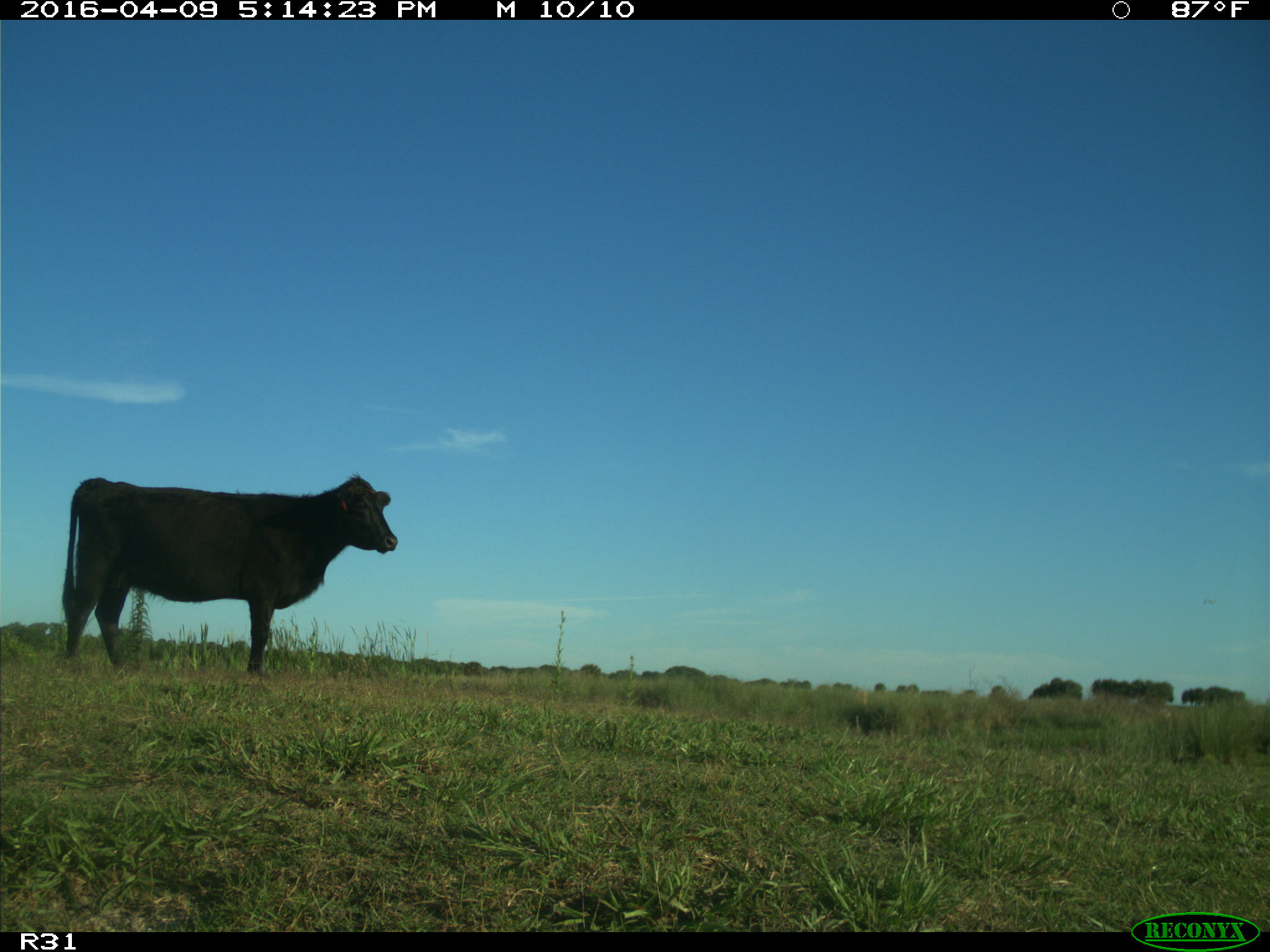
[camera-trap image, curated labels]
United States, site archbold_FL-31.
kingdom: Animalia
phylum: Chordata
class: Mammalia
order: Artiodactyla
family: Bovidae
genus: Bos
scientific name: Bos taurus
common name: domestic cow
Bos taurus (domestic cow).